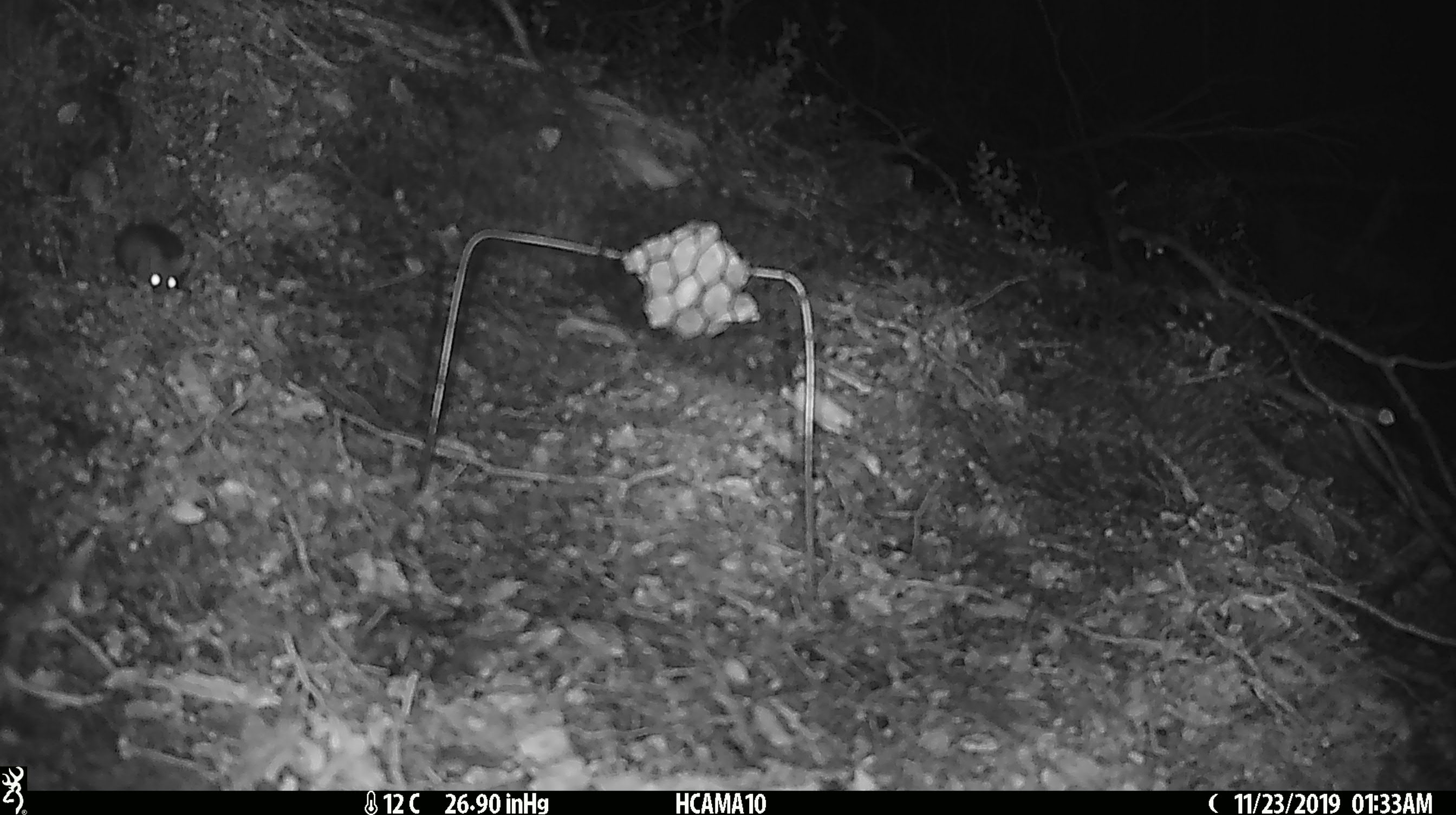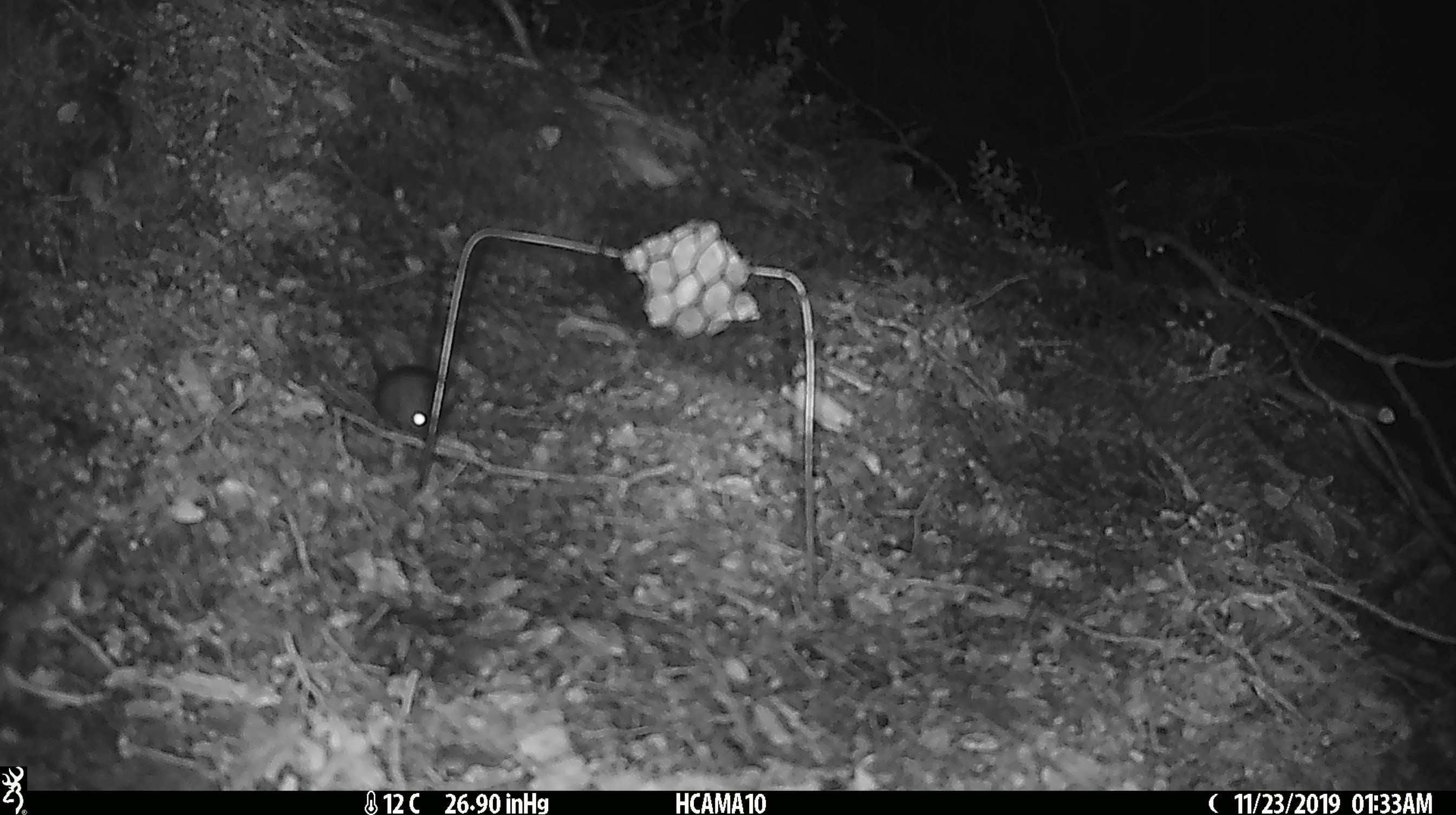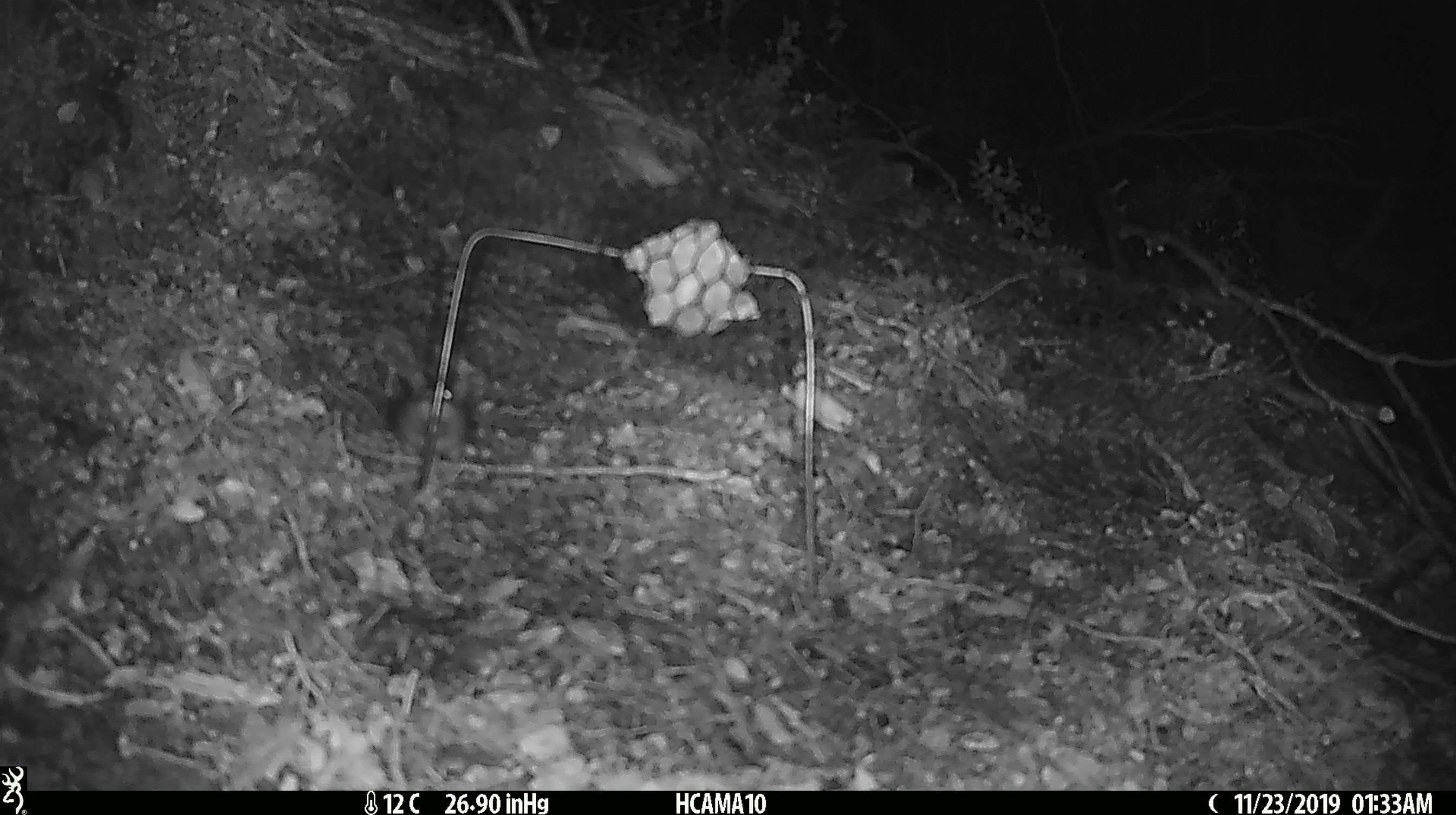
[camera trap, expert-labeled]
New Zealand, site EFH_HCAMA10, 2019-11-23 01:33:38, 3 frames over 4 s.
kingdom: Animalia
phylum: Chordata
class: Mammalia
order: Rodentia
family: Muridae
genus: Mus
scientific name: Mus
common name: mouse